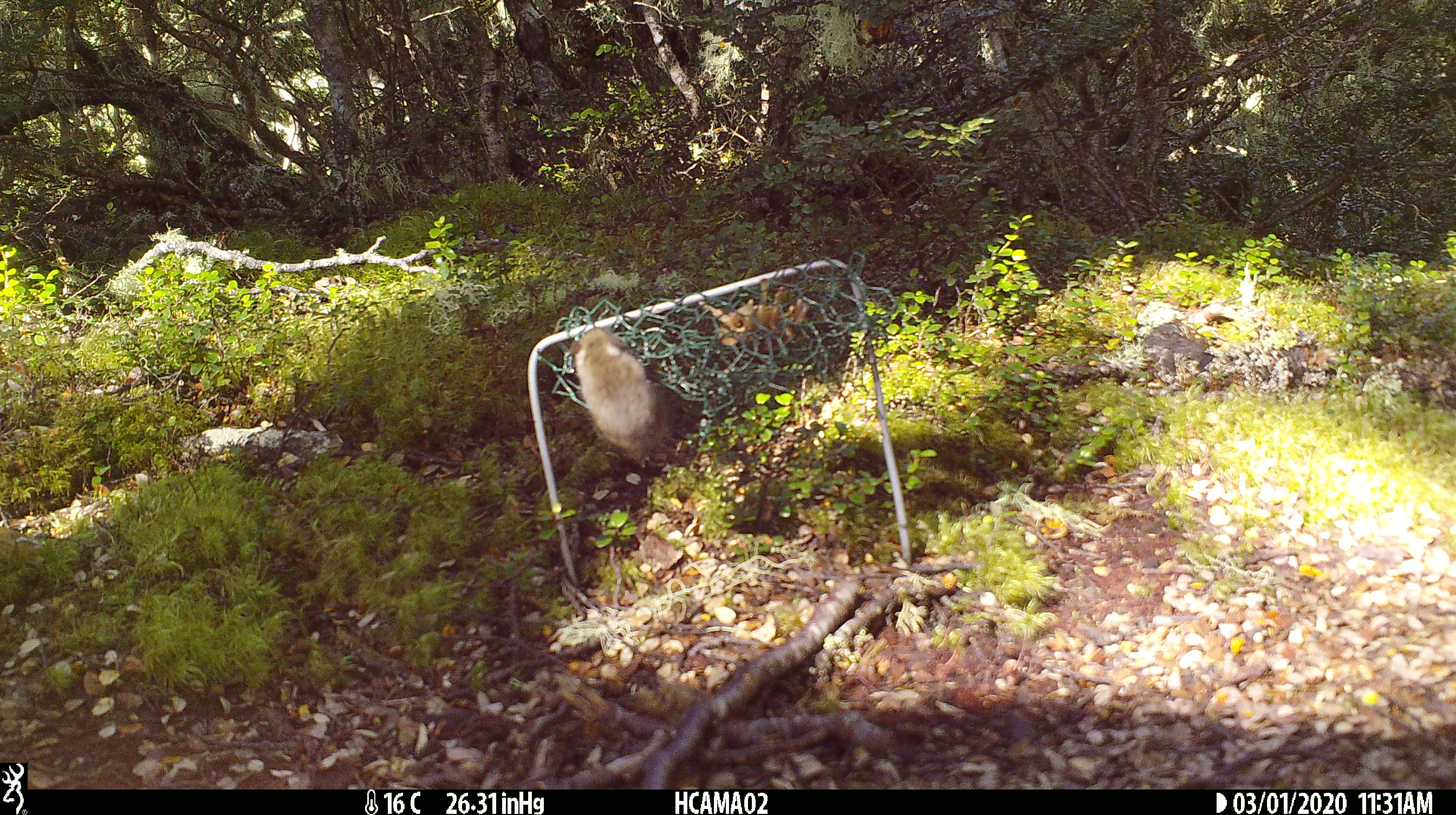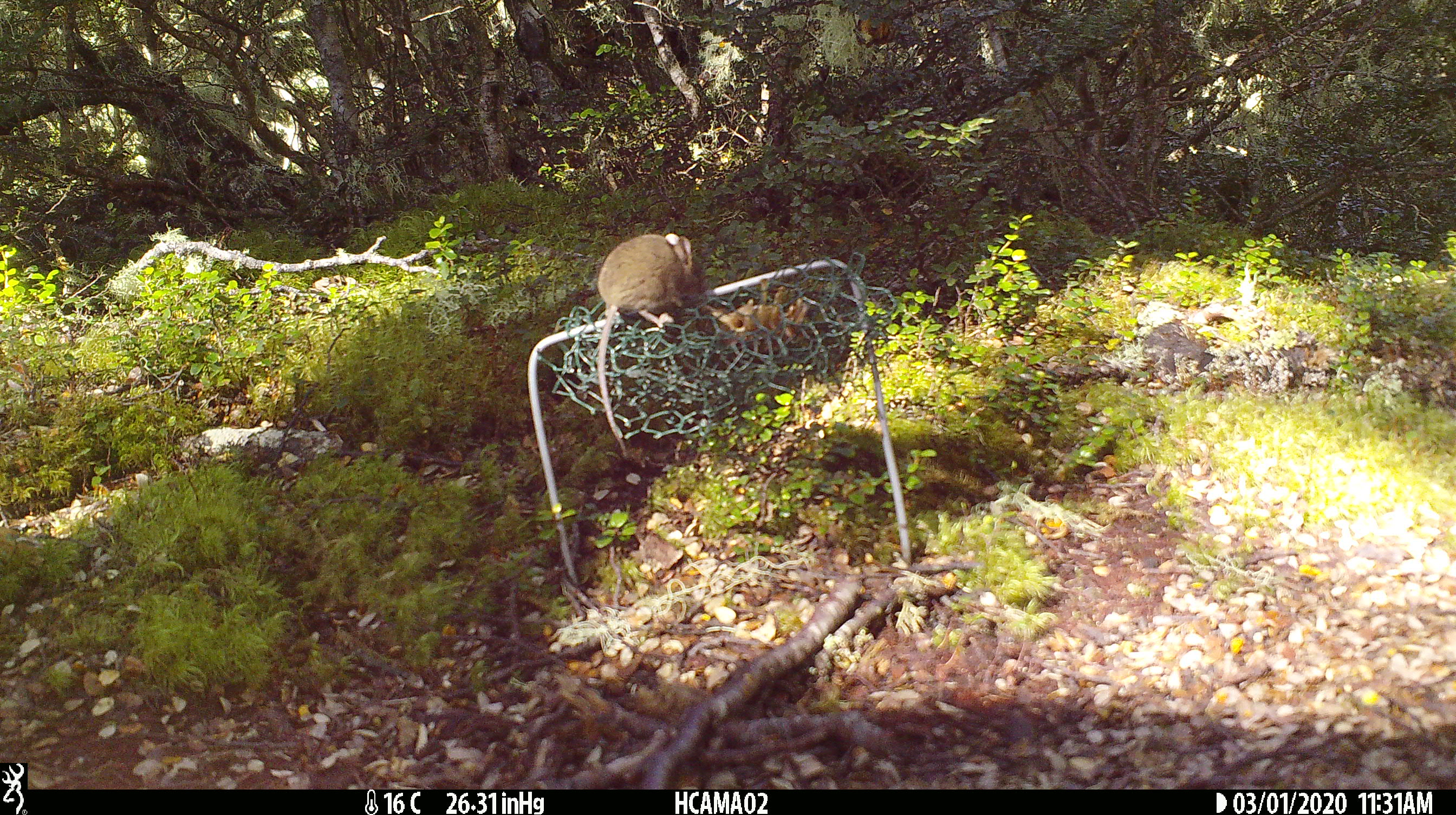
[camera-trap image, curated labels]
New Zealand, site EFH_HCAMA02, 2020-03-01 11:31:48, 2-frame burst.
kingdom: Animalia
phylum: Chordata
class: Mammalia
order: Rodentia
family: Muridae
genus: Mus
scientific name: Mus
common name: mouse